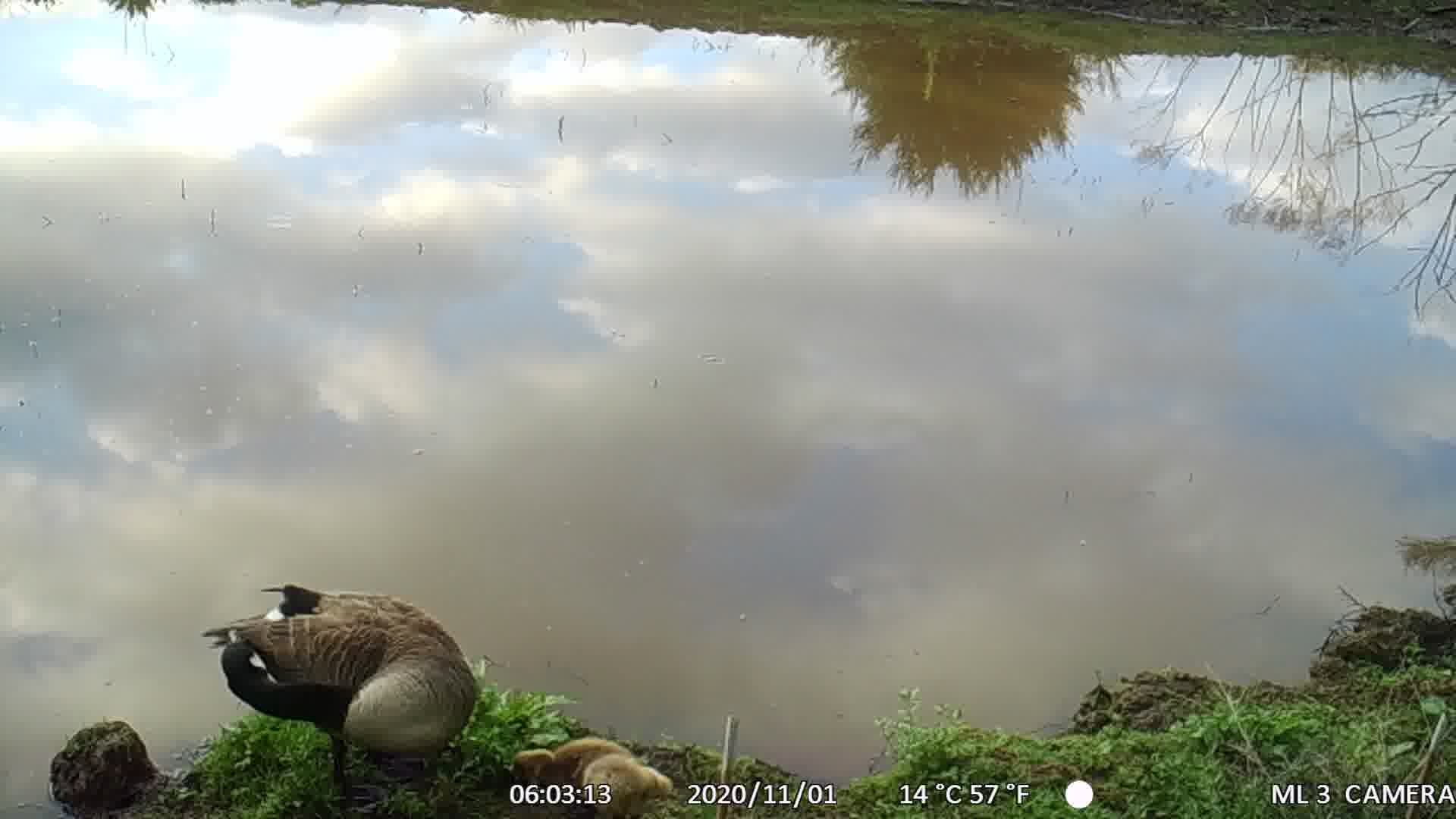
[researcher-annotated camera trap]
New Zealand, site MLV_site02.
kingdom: Animalia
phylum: Chordata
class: Aves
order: Anseriformes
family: Anatidae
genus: Branta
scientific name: Branta canadensis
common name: canada goose